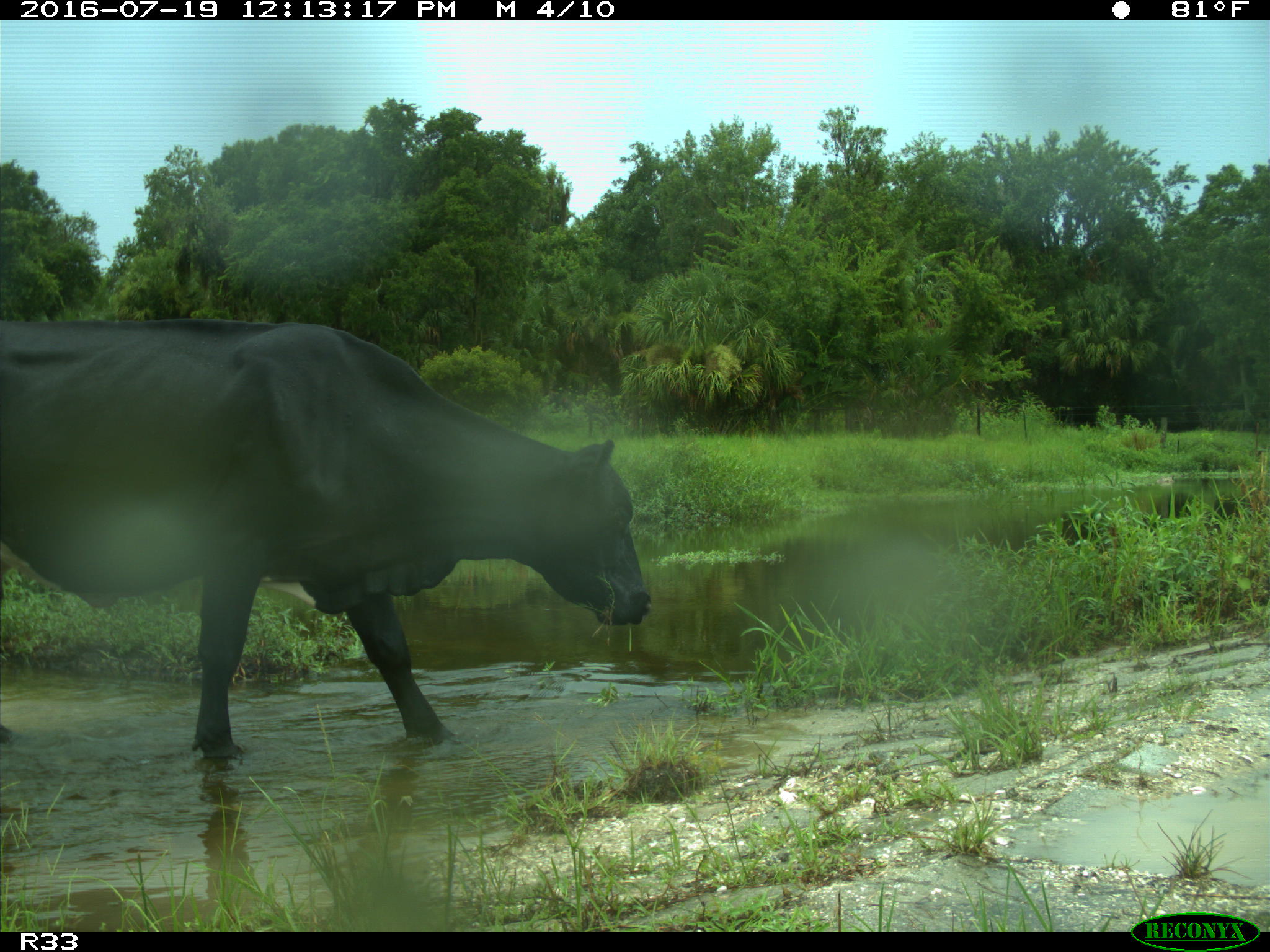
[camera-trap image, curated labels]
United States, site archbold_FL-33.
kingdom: Animalia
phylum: Chordata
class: Mammalia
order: Artiodactyla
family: Bovidae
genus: Bos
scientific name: Bos taurus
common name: domestic cow